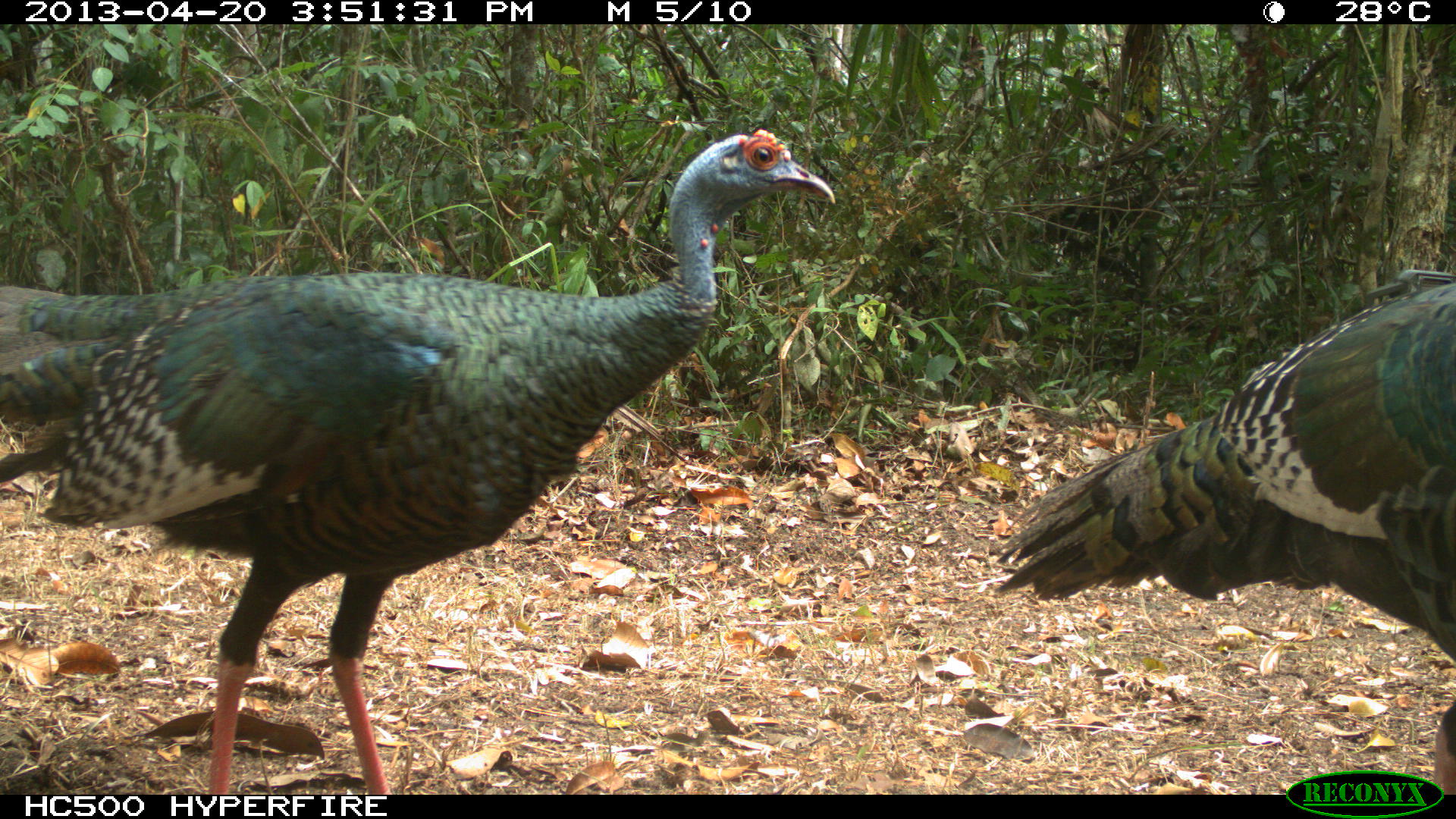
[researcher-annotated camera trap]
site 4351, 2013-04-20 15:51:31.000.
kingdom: Animalia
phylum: Chordata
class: Aves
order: Galliformes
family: Phasianidae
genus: Meleagris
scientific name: Meleagris ocellata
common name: ocellated turkey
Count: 2.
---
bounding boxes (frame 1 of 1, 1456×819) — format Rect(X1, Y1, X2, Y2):
meleagris ocellata: Rect(0, 108, 846, 792); Rect(984, 162, 1456, 791)